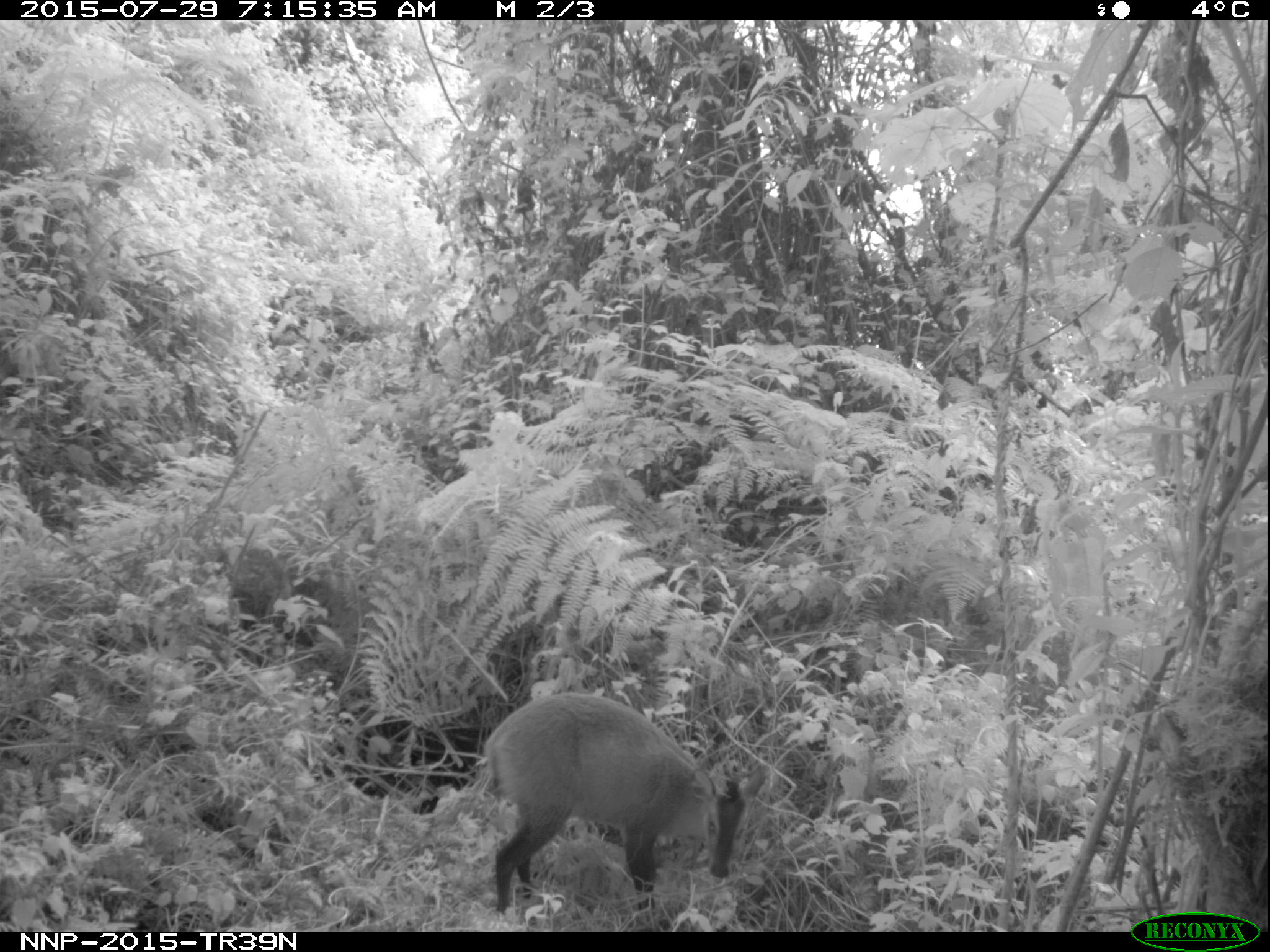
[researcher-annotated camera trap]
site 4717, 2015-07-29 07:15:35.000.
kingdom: Animalia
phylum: Chordata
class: Mammalia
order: Artiodactyla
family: Bovidae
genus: Cephalophus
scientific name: Cephalophus nigrifrons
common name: black-fronted duiker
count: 1